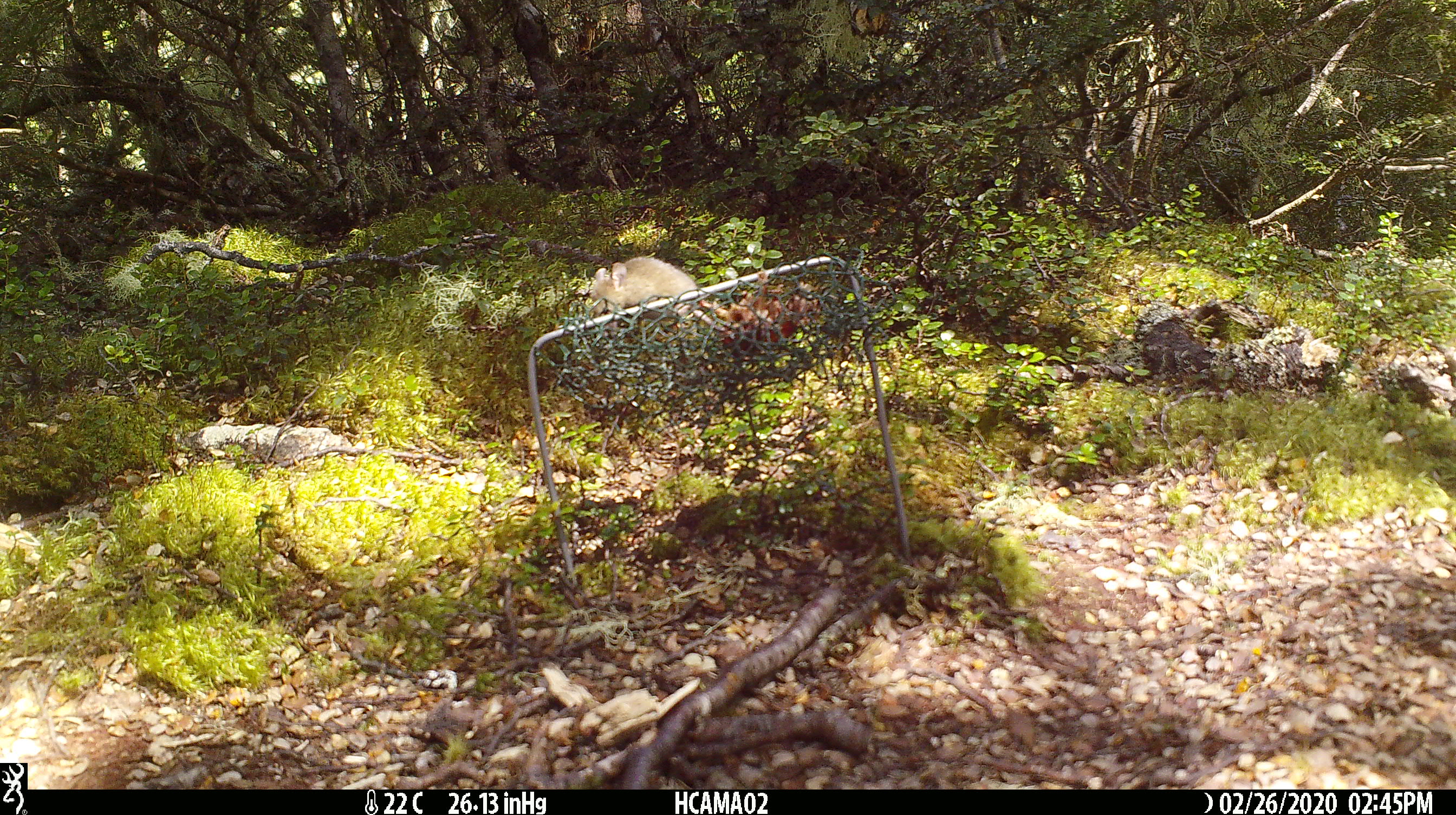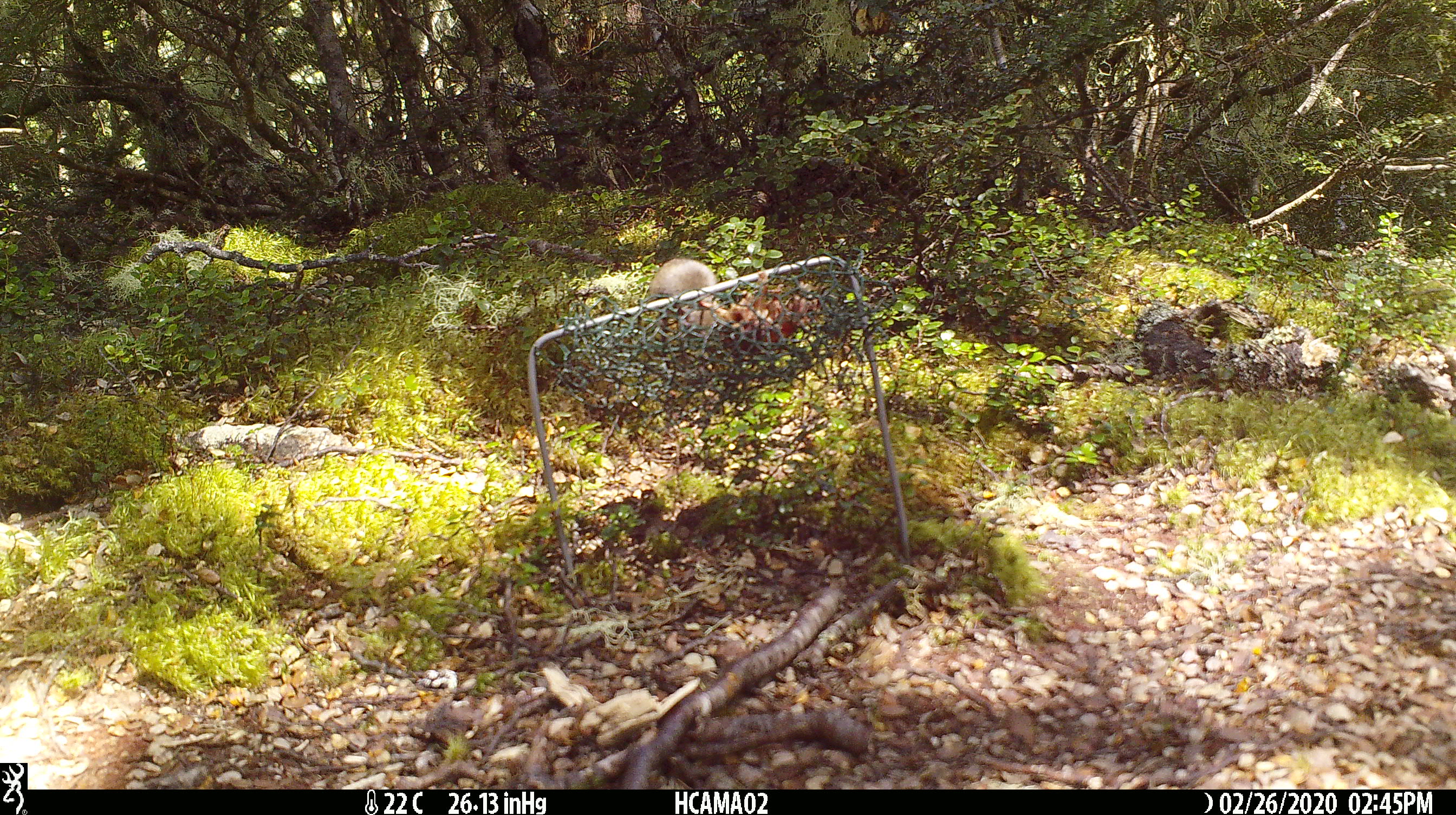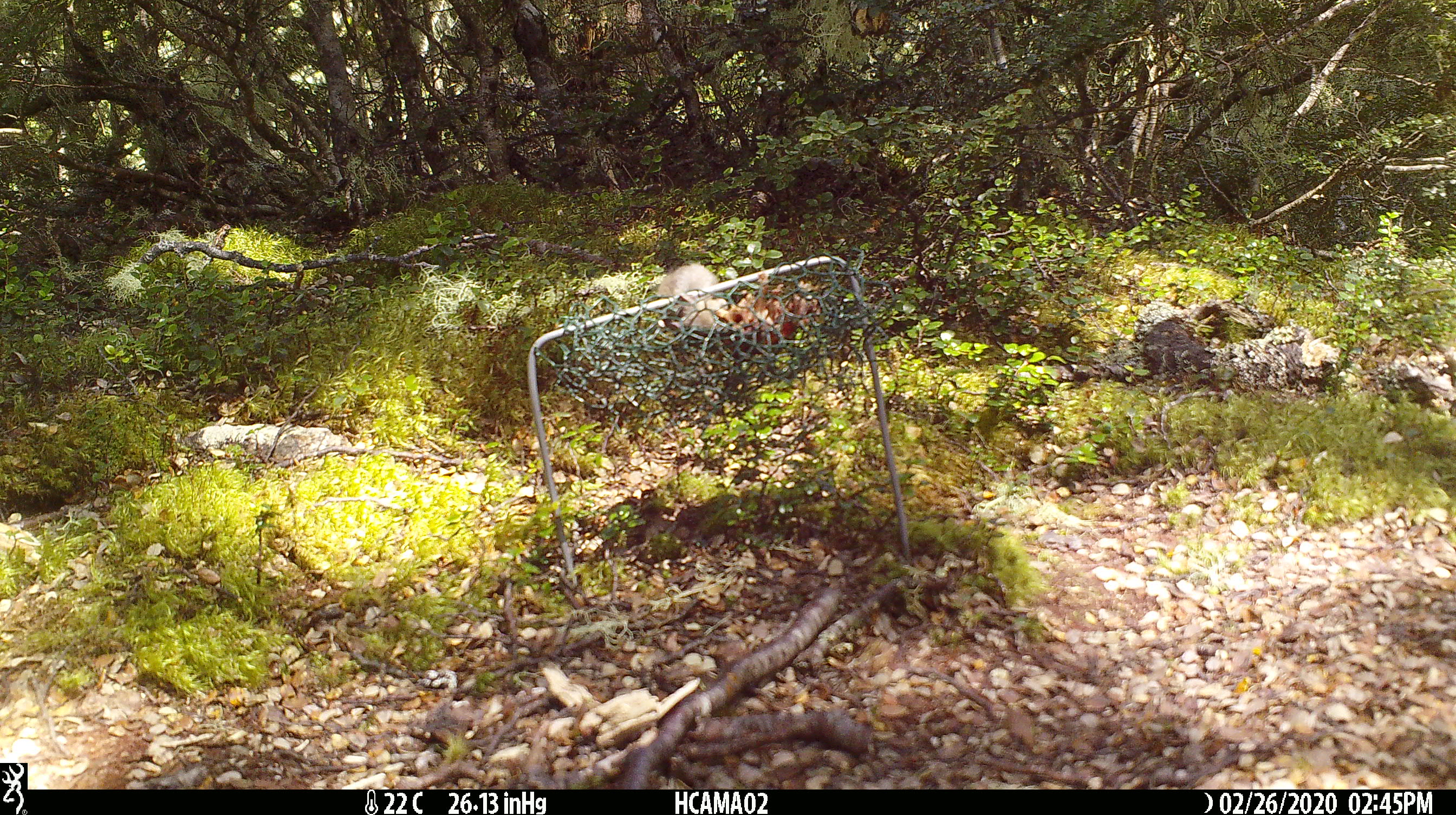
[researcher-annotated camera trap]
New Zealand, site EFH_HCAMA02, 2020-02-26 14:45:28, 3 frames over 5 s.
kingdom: Animalia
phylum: Chordata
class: Mammalia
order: Rodentia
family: Muridae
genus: Mus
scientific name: Mus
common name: mouse